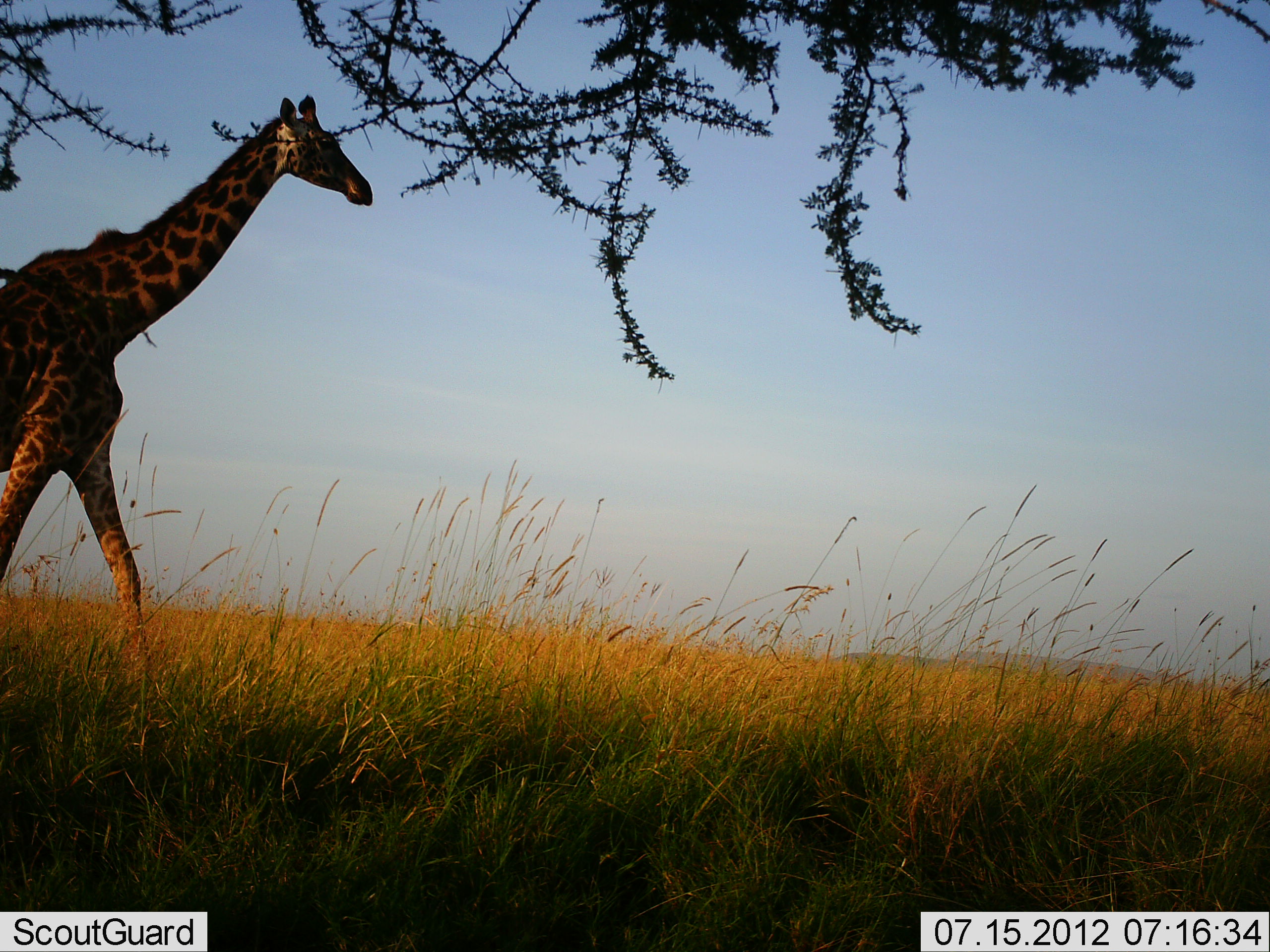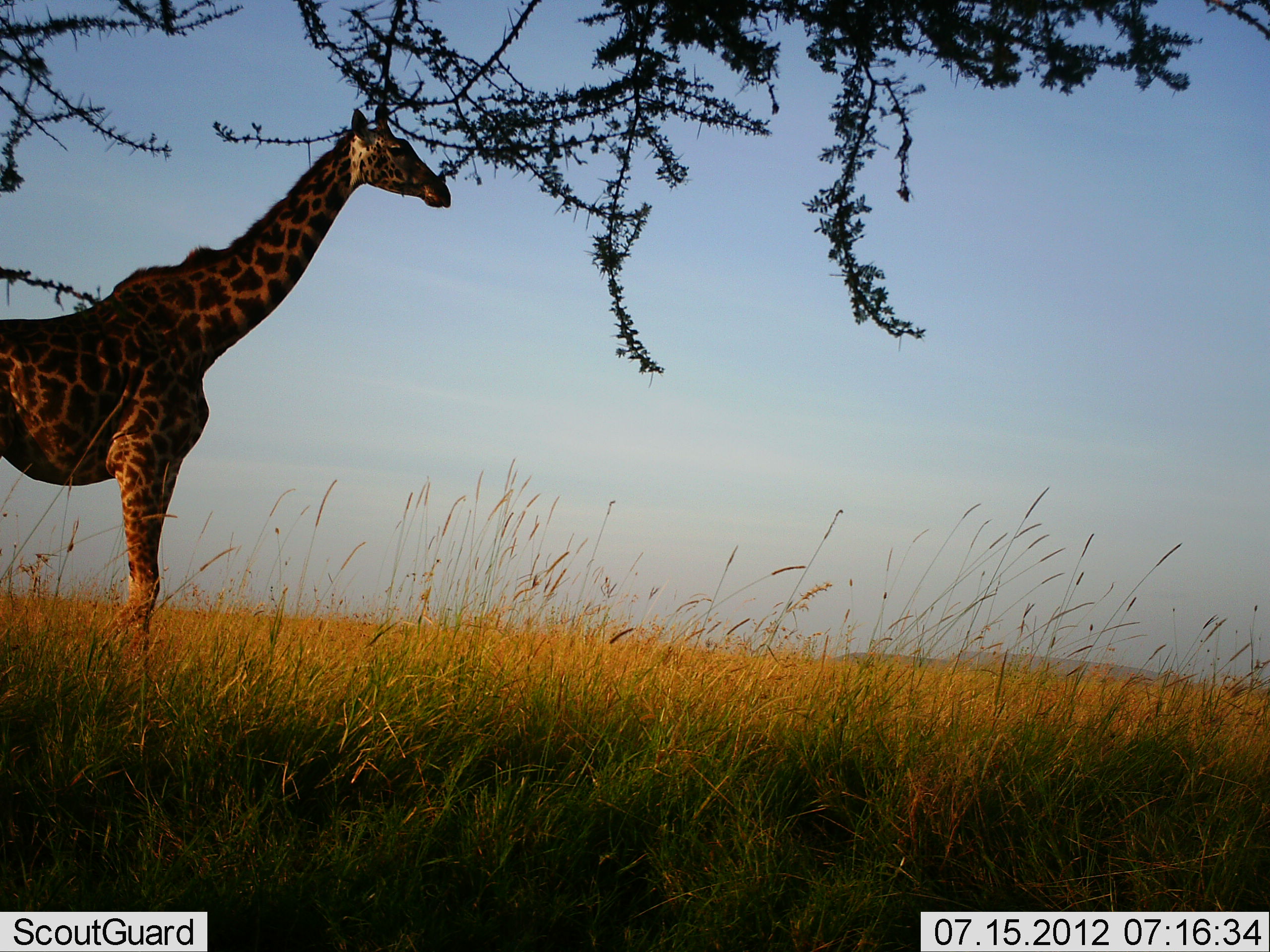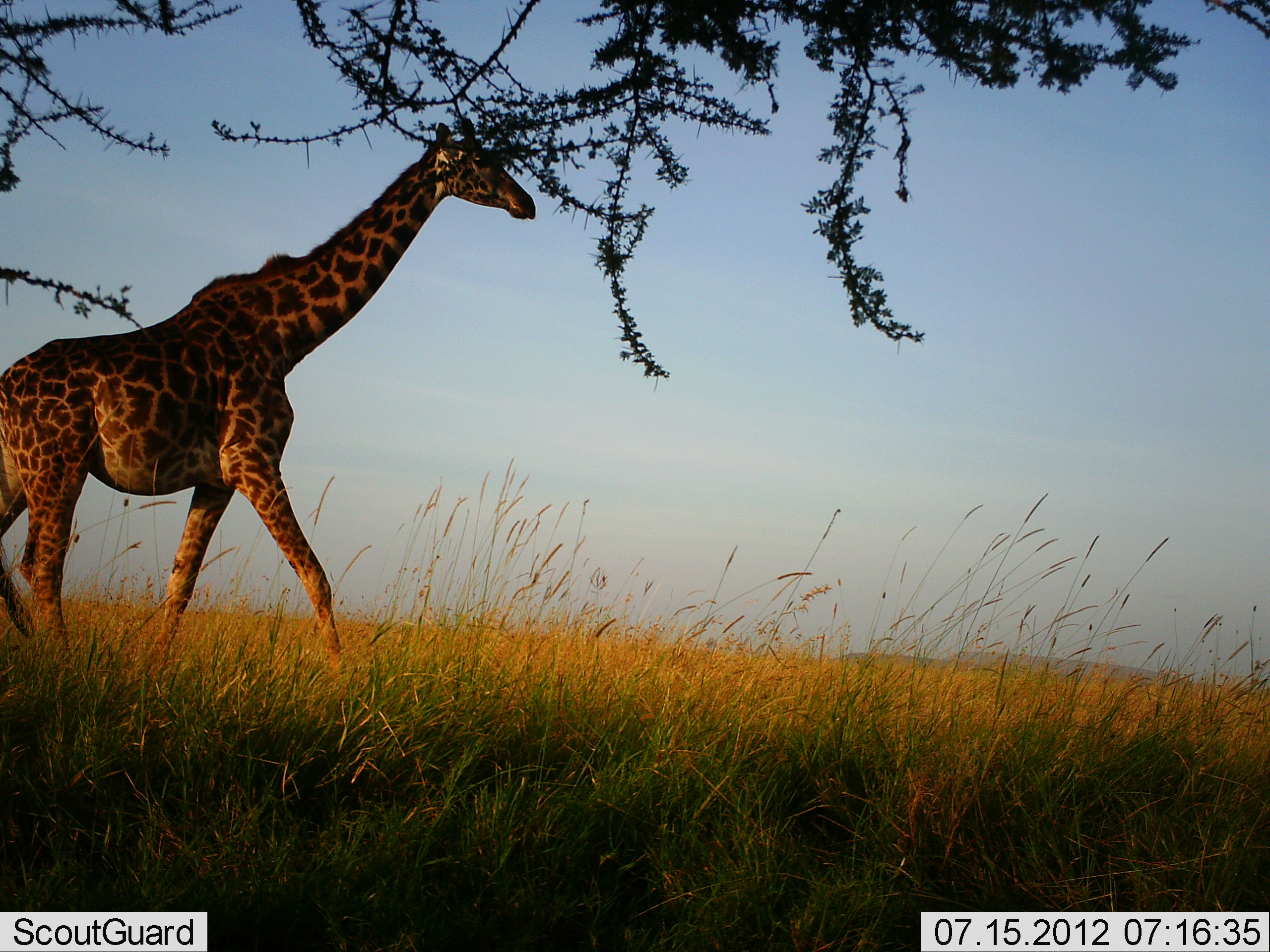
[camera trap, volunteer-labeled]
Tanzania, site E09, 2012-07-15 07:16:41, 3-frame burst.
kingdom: Animalia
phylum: Chordata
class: Mammalia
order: Artiodactyla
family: Giraffidae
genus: Giraffa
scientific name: Giraffa camelopardalis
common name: giraffe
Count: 1.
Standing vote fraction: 20%.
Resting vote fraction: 0%.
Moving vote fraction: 80%.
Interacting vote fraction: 0%.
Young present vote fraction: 0%.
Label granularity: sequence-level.